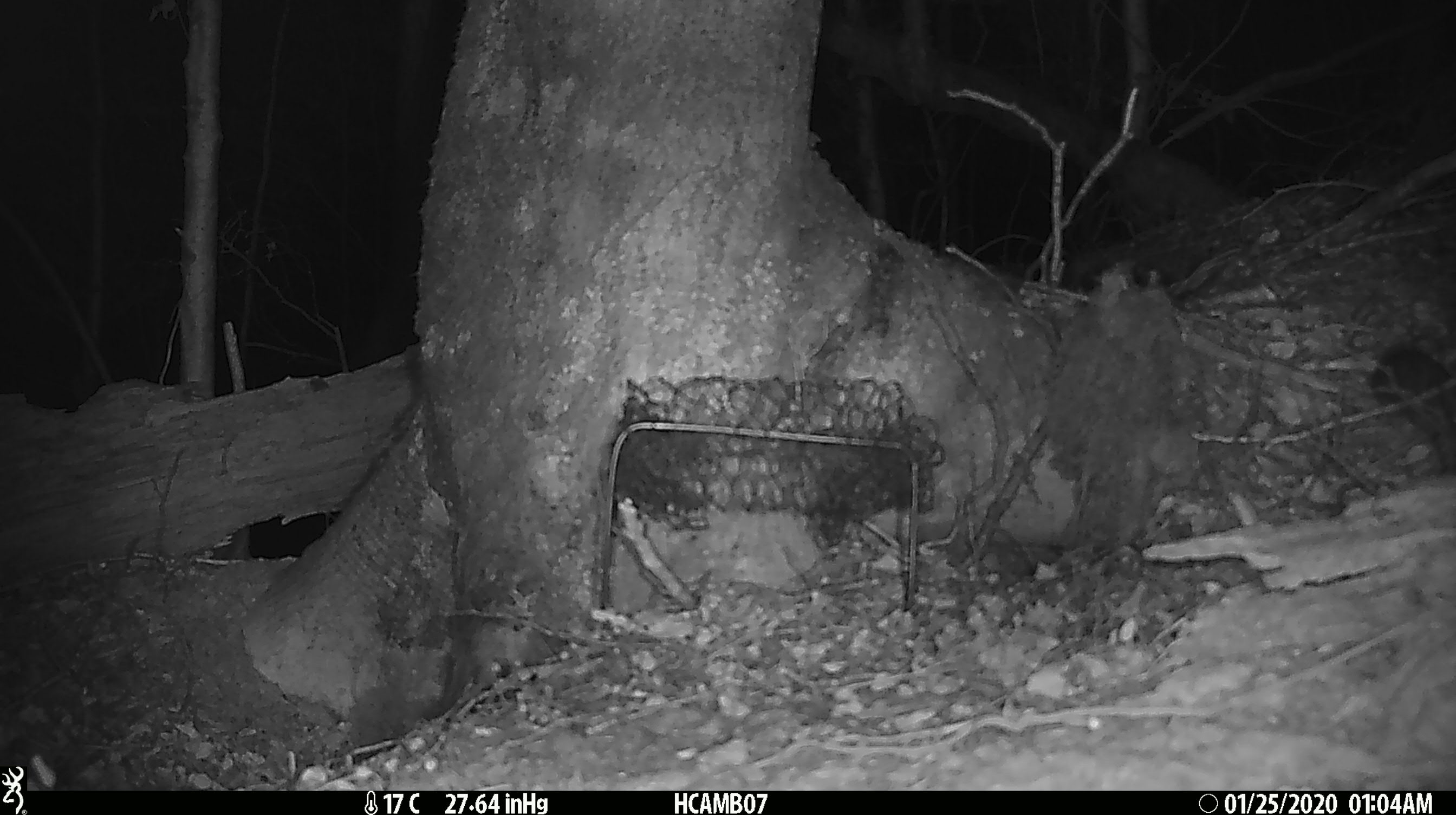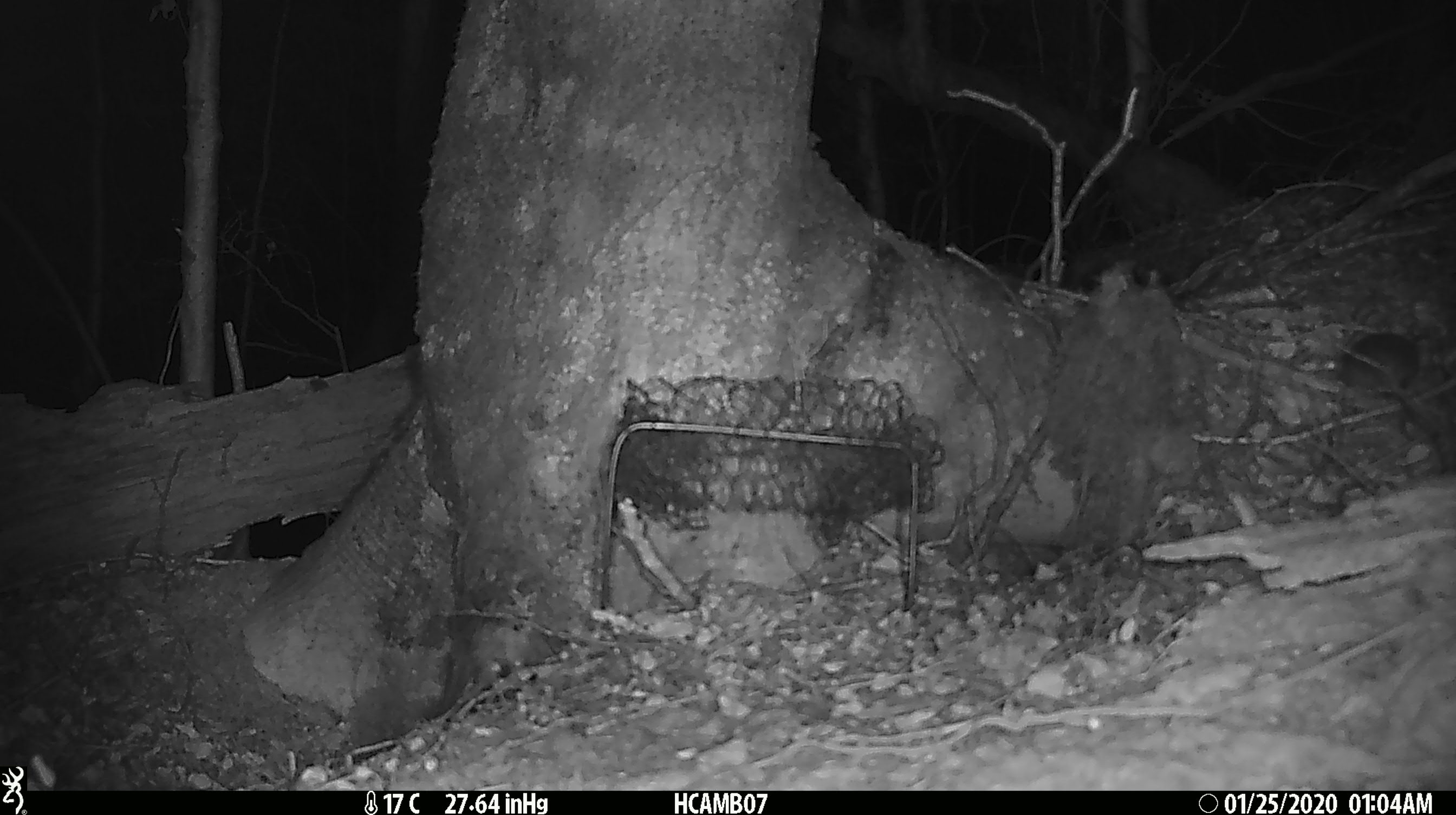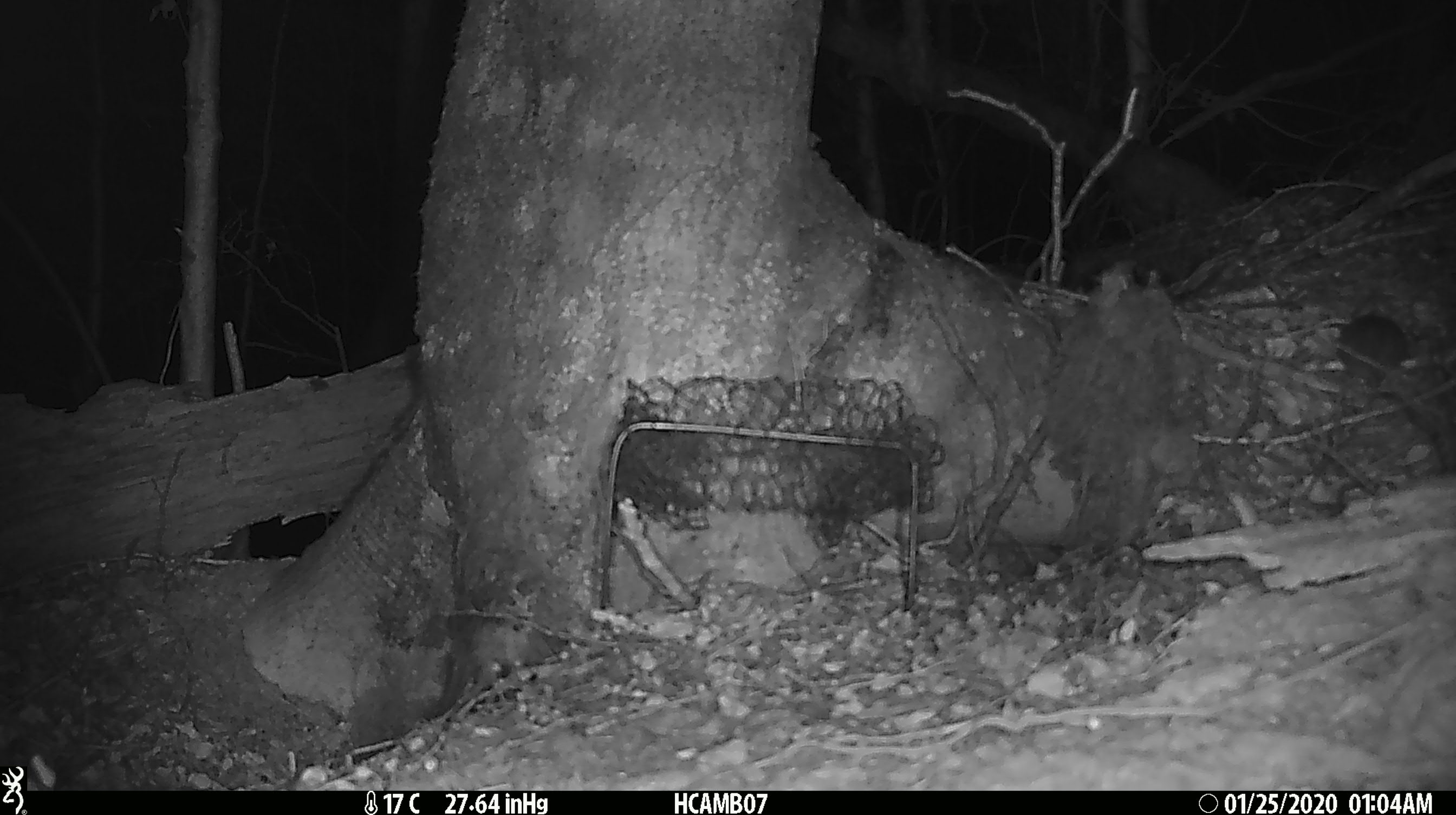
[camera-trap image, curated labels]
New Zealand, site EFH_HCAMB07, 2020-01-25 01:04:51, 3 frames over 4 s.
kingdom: Animalia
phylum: Chordata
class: Mammalia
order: Rodentia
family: Muridae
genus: Mus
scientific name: Mus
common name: mouse